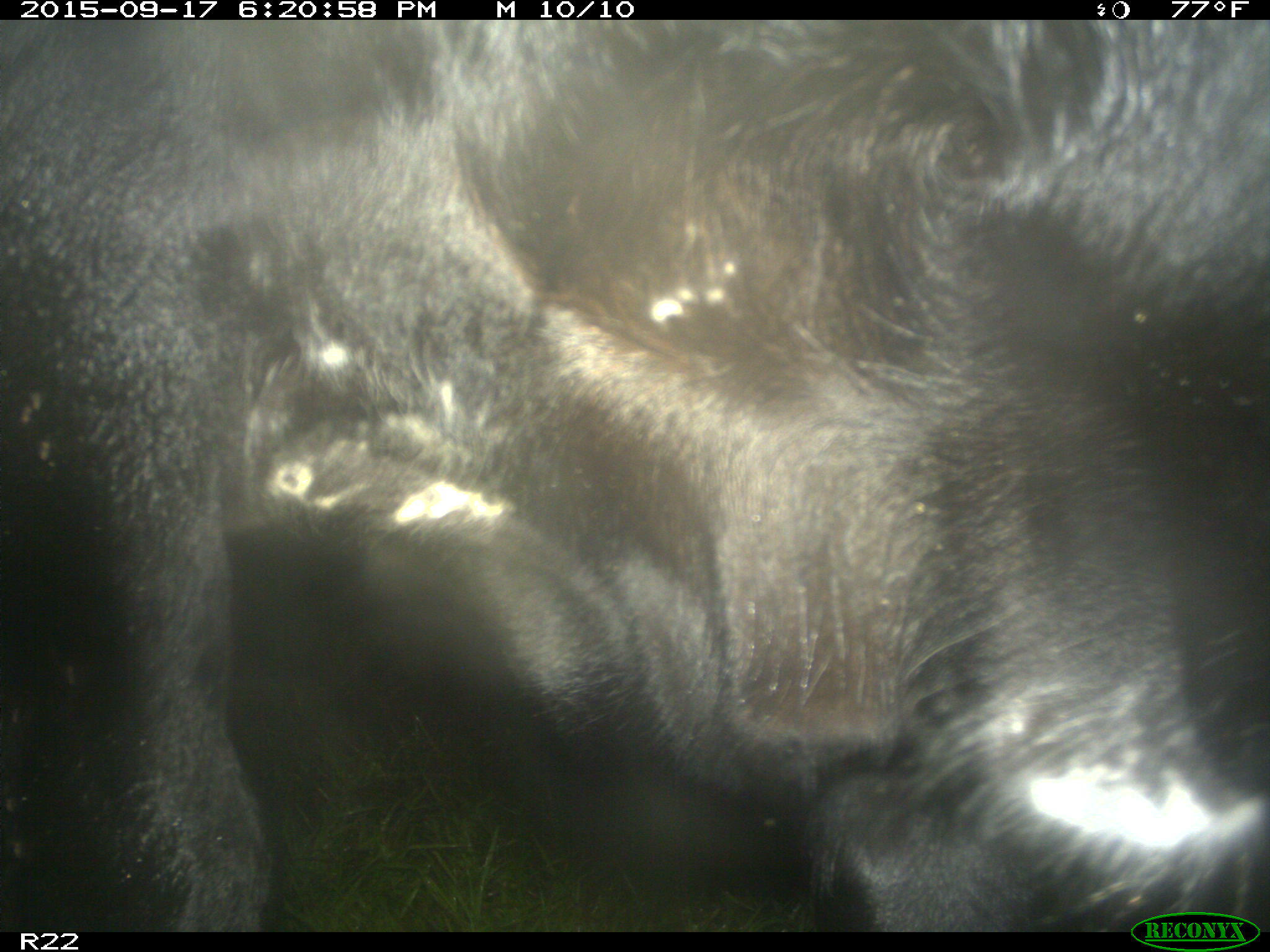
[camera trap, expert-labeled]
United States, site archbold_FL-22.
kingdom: Animalia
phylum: Chordata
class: Mammalia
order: Artiodactyla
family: Bovidae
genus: Bos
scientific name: Bos taurus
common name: domestic cow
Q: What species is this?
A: Bos taurus (domestic cow).